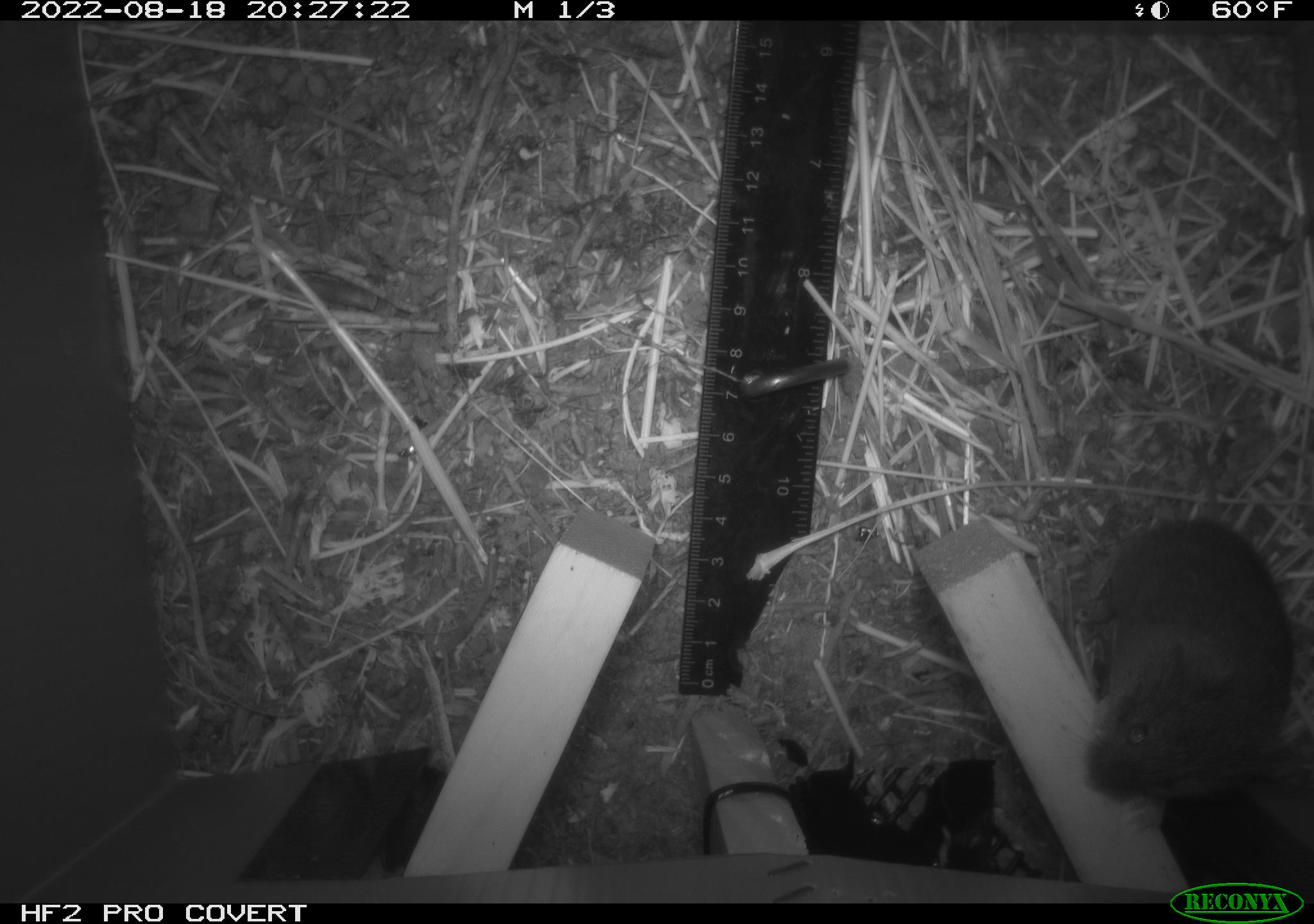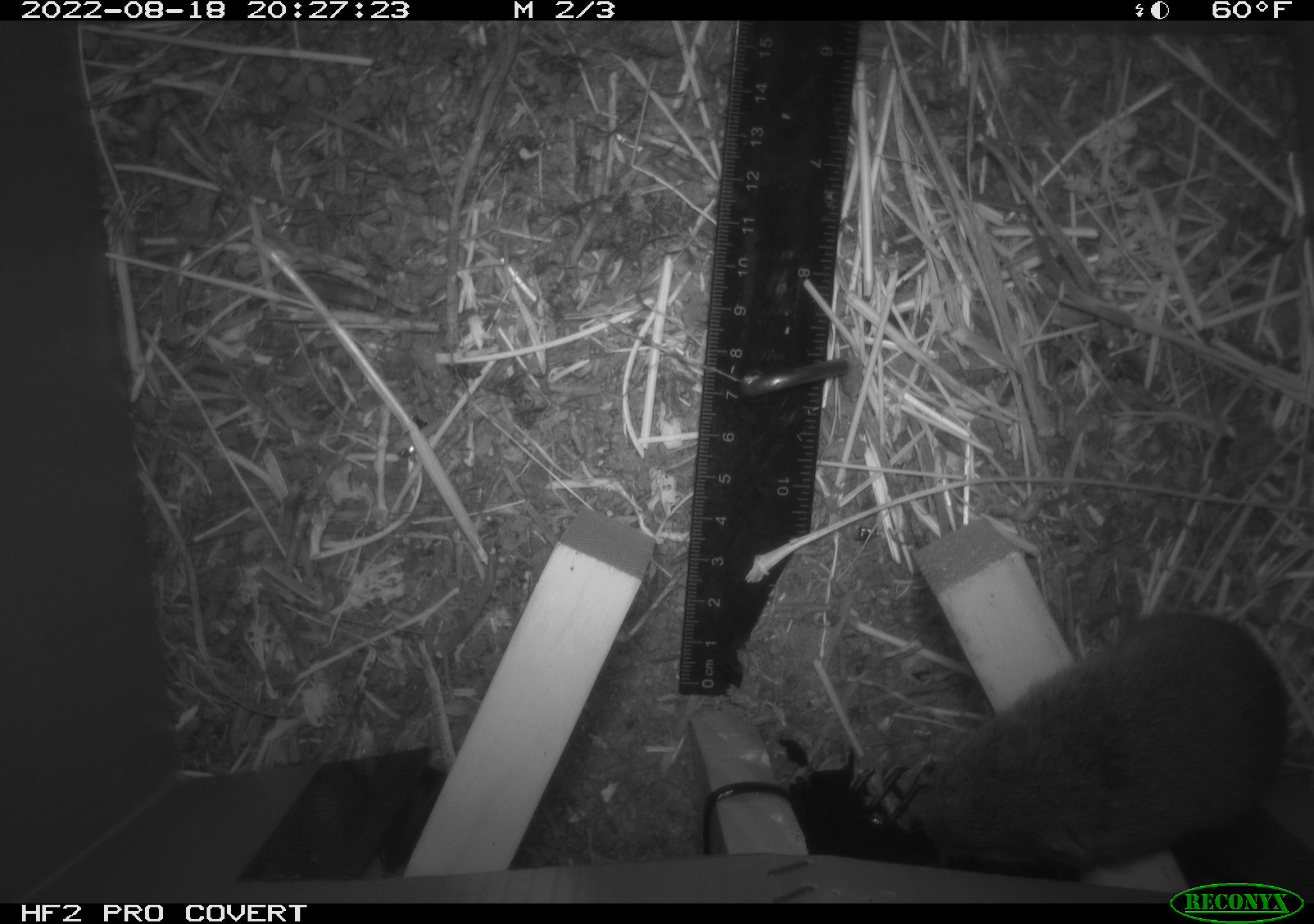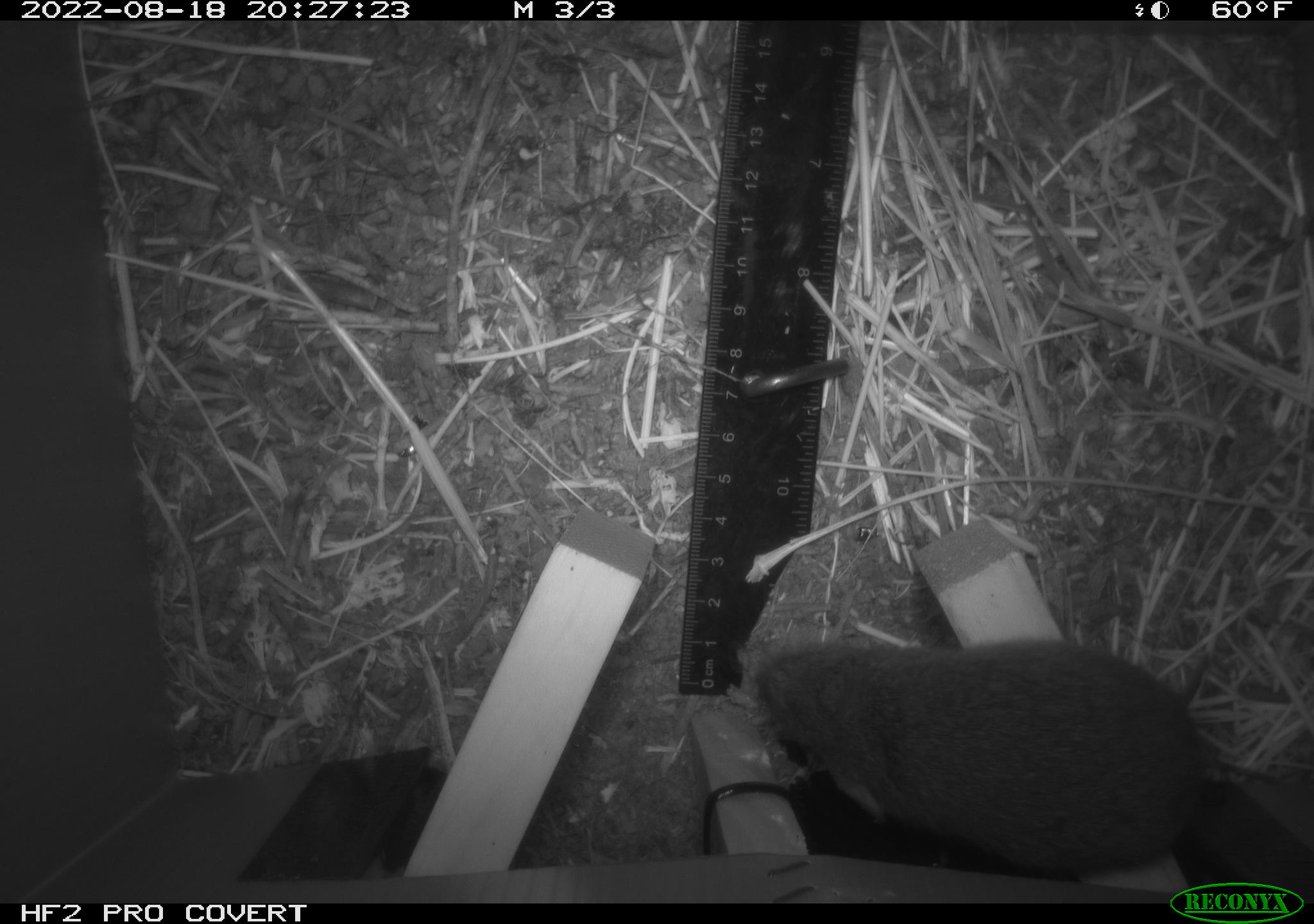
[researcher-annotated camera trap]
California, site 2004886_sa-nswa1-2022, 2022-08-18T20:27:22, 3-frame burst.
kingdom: Animalia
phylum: Chordata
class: Mammalia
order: Rodentia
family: Cricetidae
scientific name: Cricetidae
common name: hamsters, voles, lemmings, and allies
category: cricetidae family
Cricetidae family (hamsters, voles, lemmings, and allies) (Cricetidae).